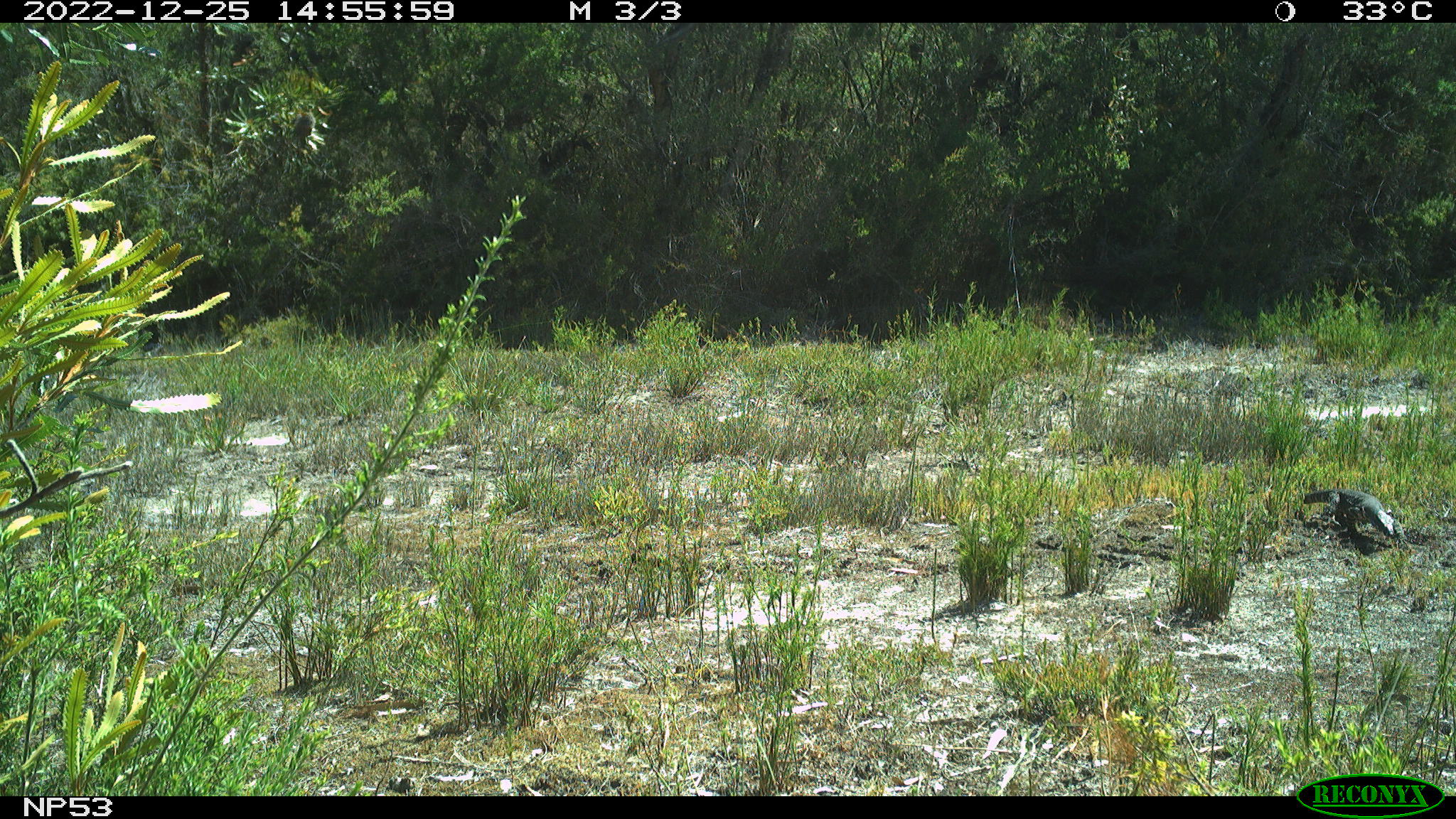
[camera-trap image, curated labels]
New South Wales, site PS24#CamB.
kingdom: Animalia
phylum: Chordata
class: Reptilia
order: Squamata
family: Varanidae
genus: Varanus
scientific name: Varanus varius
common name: lace monitor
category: goanna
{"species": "goanna (lace monitor) (Varanus varius)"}